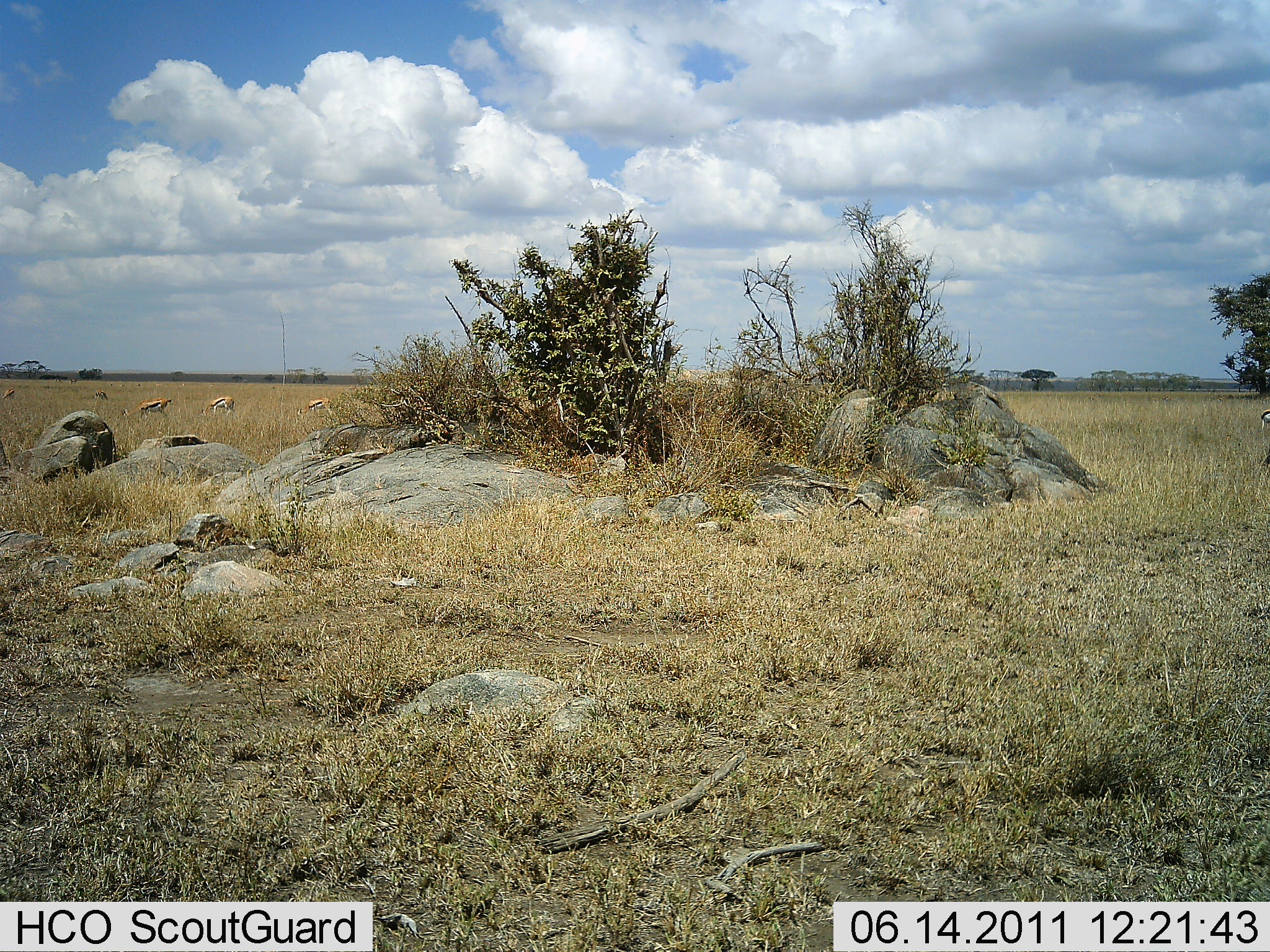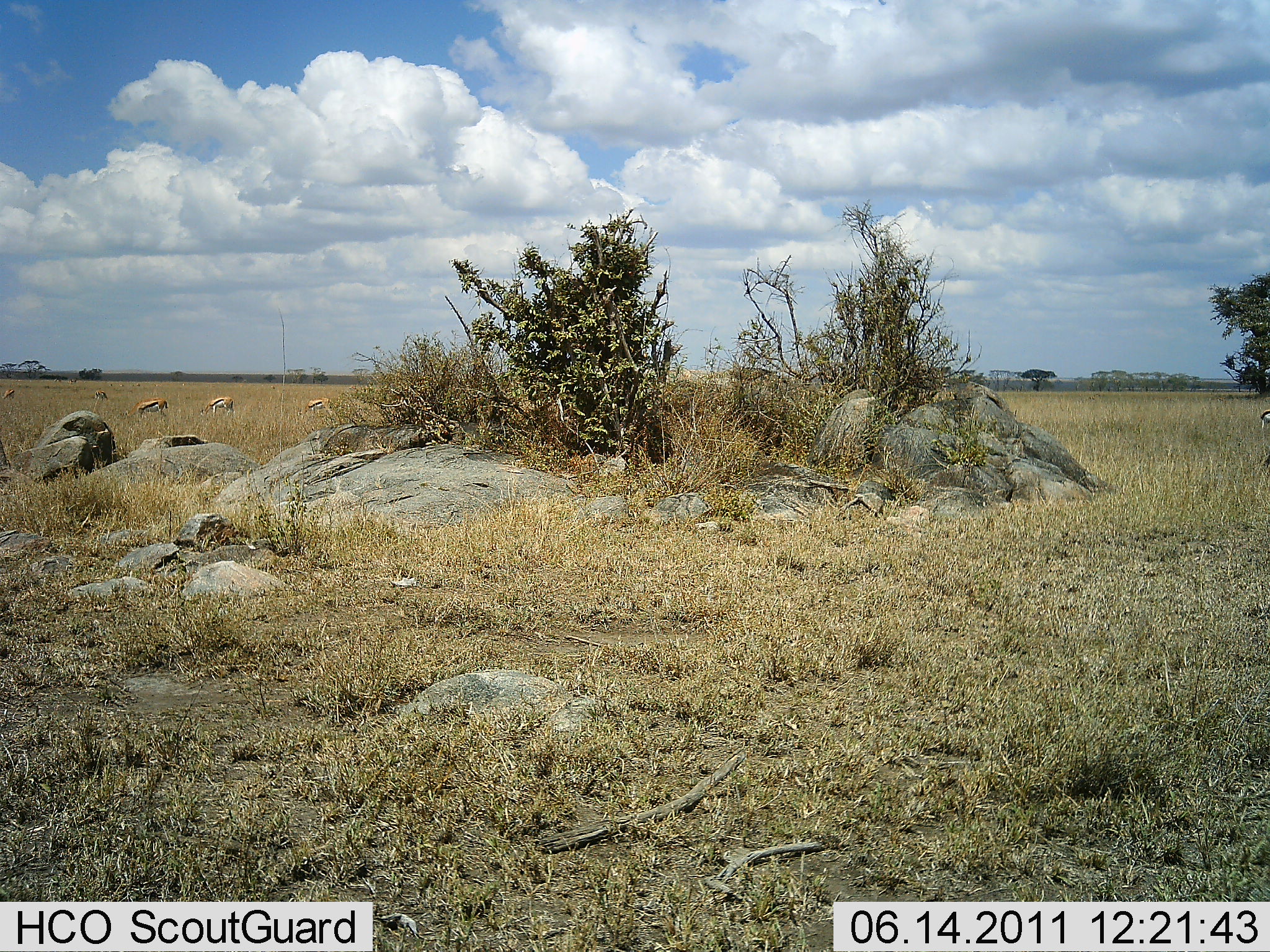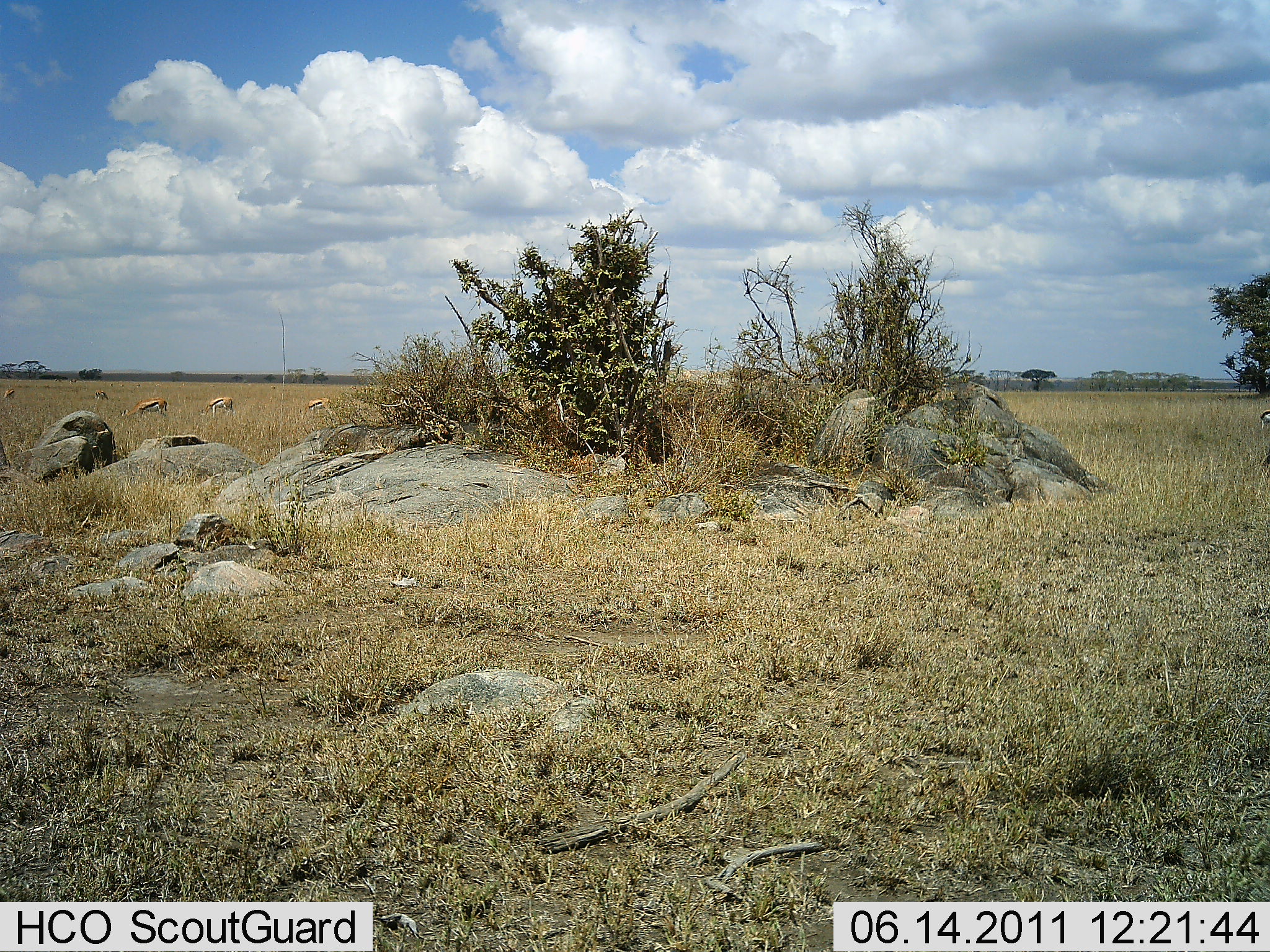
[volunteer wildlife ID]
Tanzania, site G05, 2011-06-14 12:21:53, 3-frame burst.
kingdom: Animalia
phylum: Chordata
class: Mammalia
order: Artiodactyla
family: Bovidae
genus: Eudorcas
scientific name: Eudorcas thomsonii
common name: thomson's gazelle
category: gazellethomsons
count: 5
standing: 10%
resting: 0%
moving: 0%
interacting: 0%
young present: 0%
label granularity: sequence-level